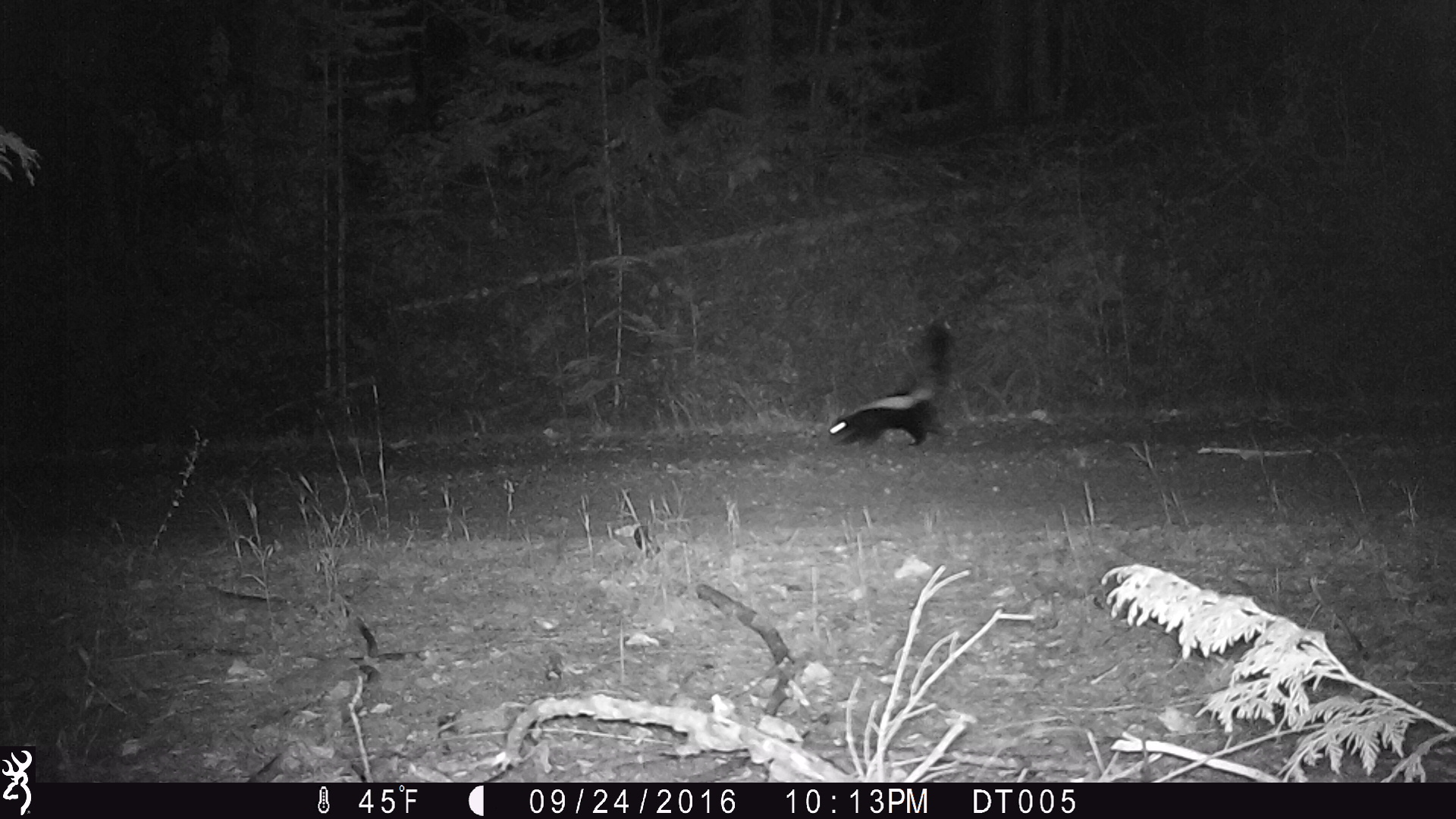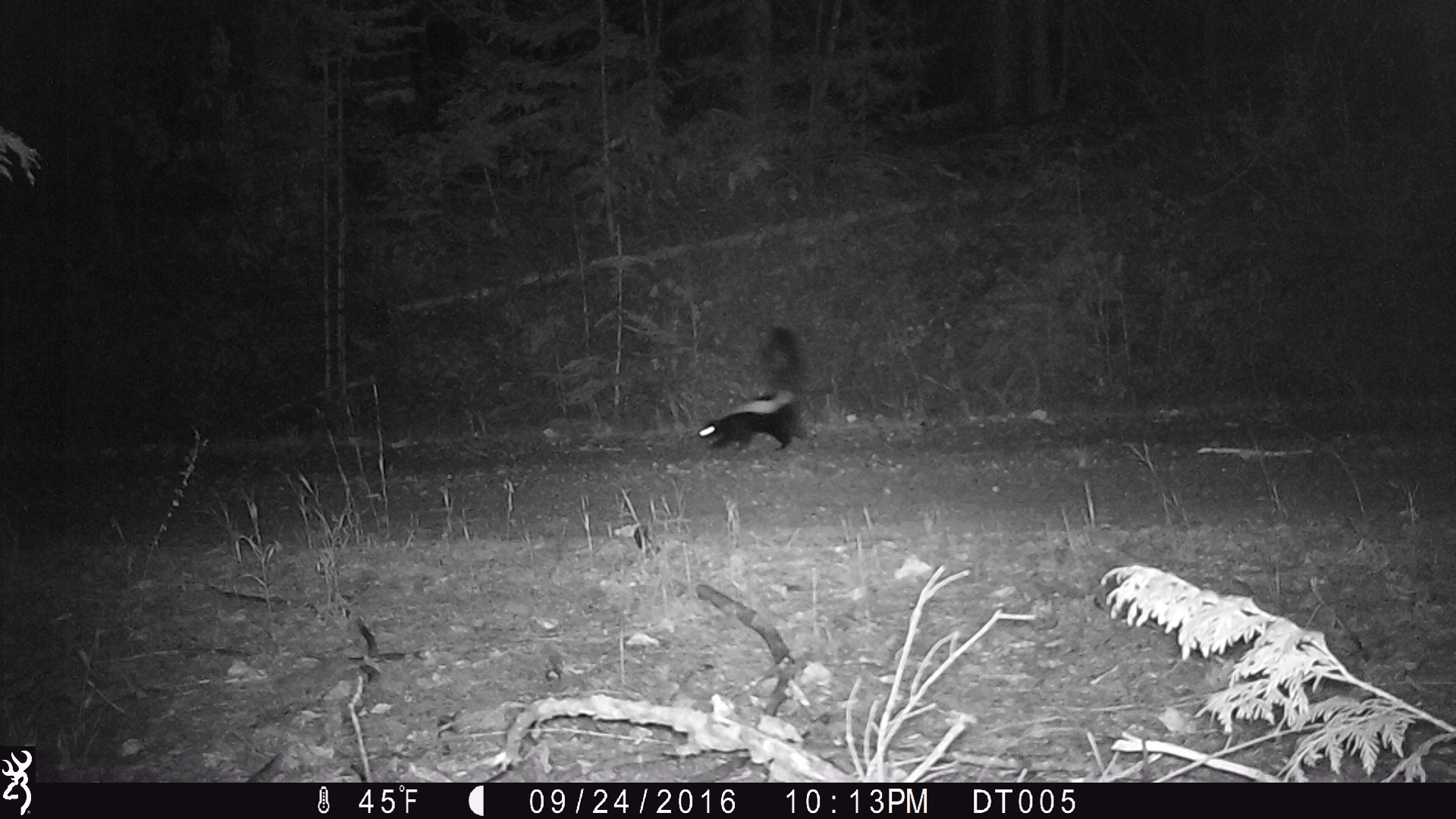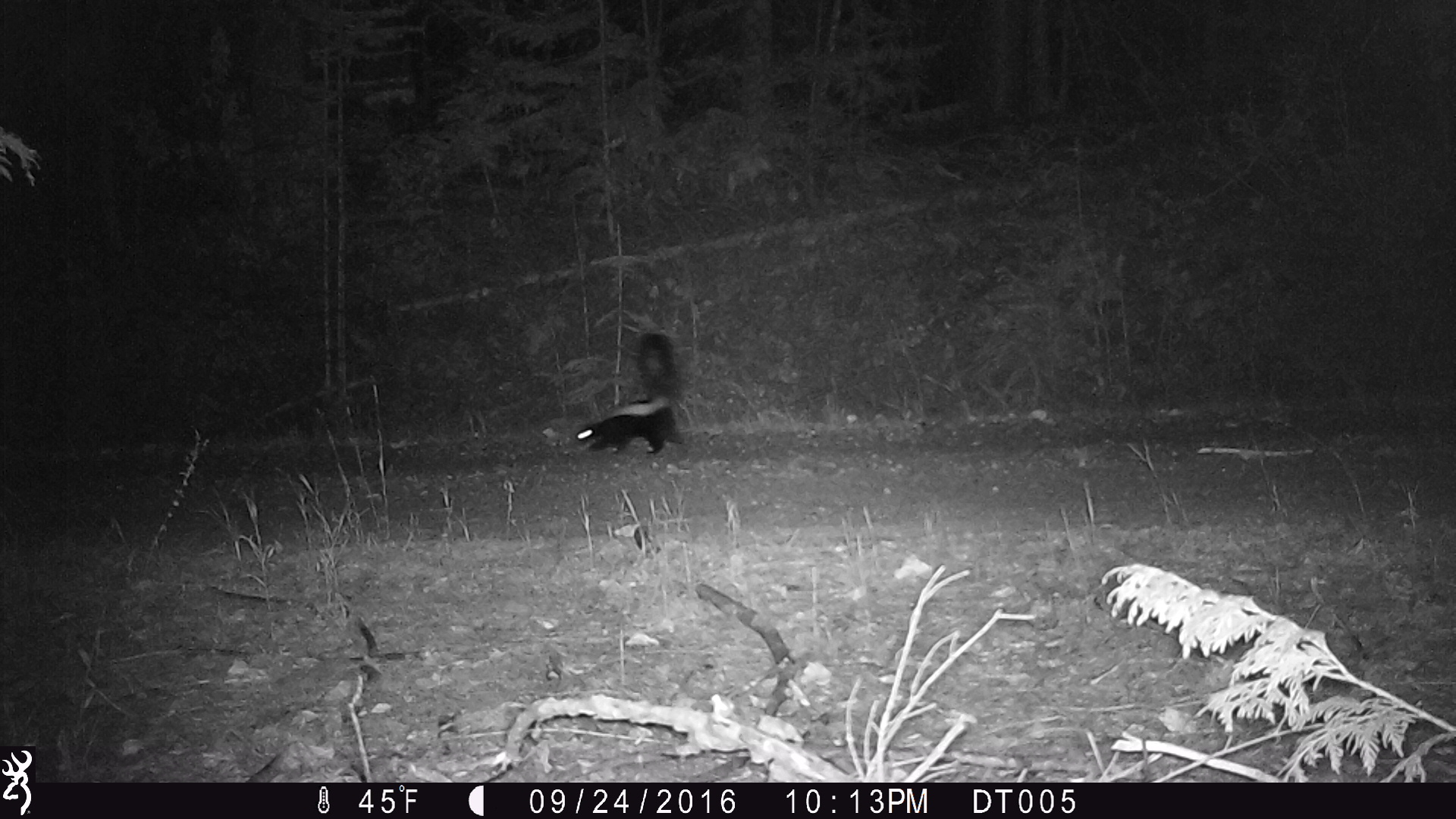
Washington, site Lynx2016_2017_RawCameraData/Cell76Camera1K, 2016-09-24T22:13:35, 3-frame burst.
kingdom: Animalia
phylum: Chordata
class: Mammalia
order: Carnivora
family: Mephitidae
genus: Mephitis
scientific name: Mephitis mephitis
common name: striped skunk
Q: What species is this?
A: Mephitis mephitis (striped skunk).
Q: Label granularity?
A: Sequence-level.